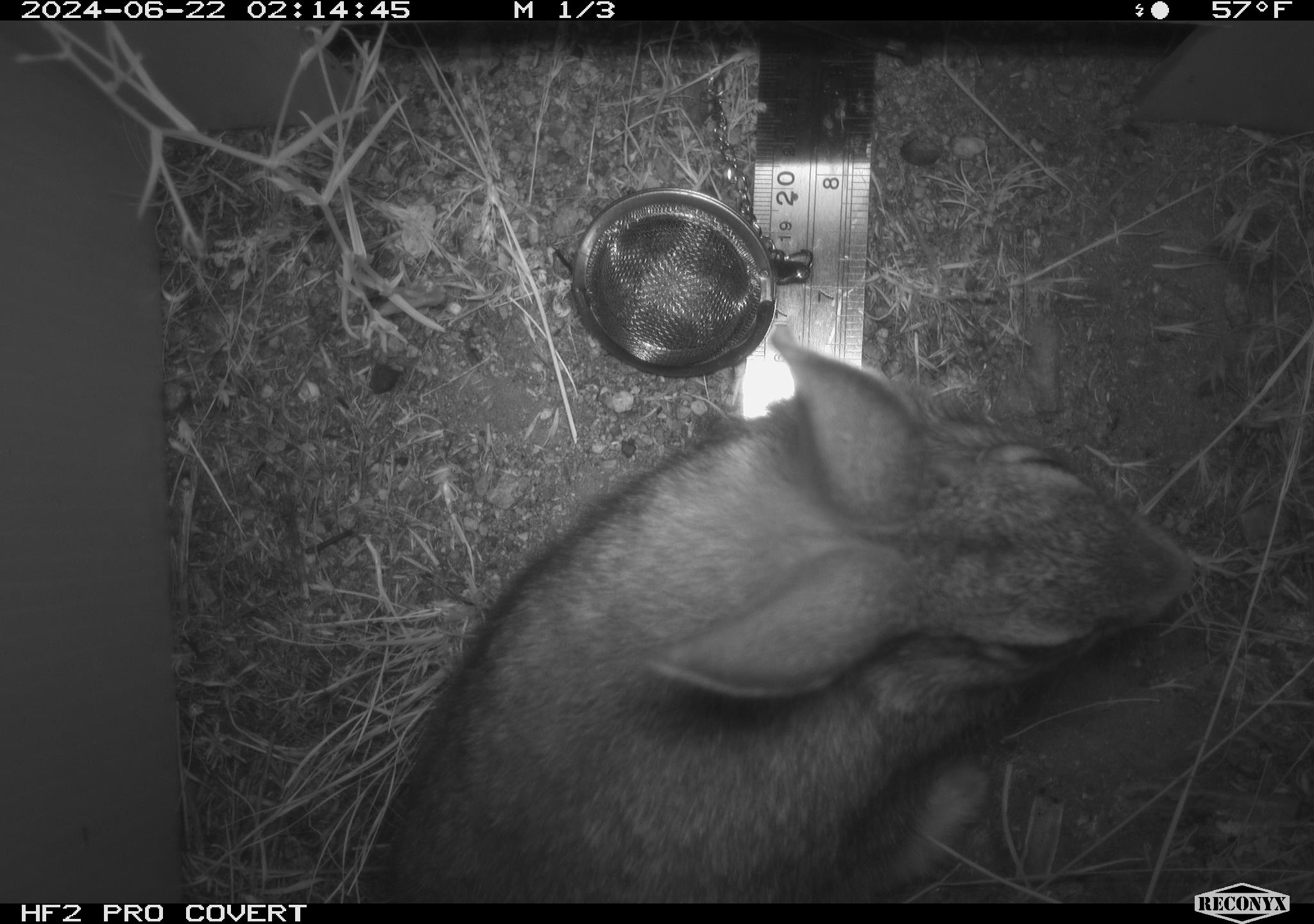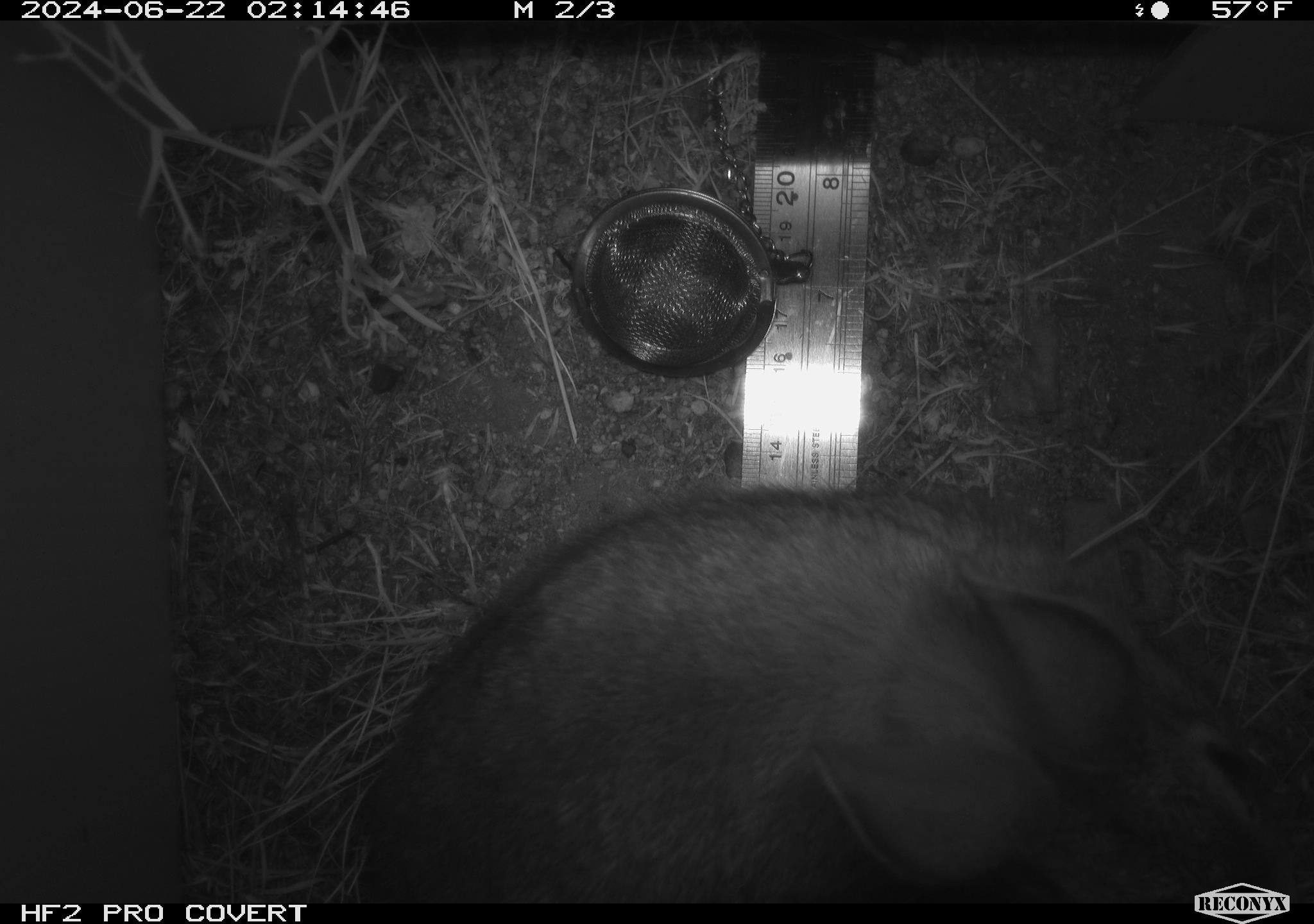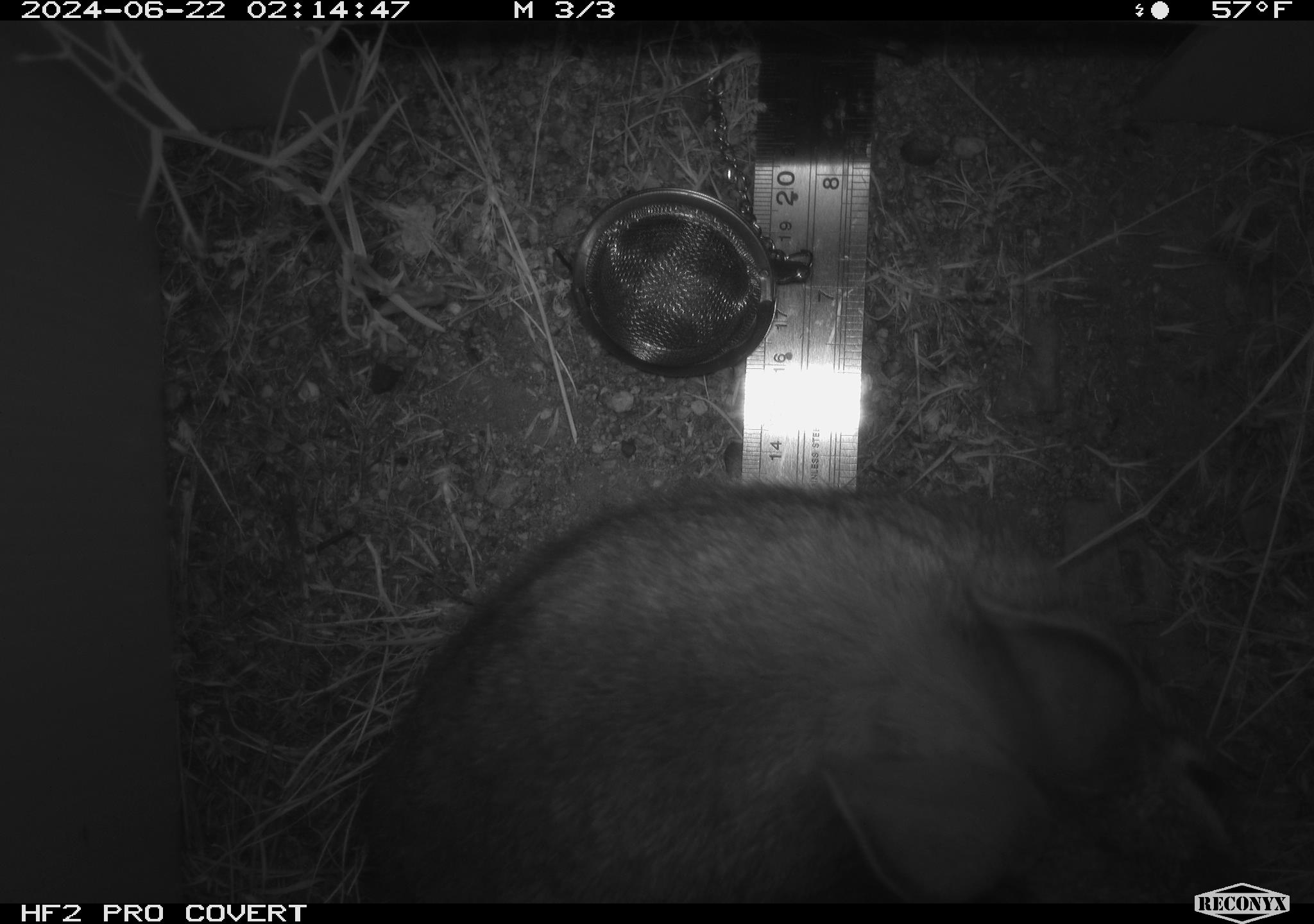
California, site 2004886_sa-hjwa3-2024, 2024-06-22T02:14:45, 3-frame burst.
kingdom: Animalia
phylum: Chordata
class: Mammalia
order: Lagomorpha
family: Leporidae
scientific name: Leporidae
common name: rabbit or hare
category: rabbit and hare family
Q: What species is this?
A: Rabbit and hare family (rabbit or hare) (Leporidae).